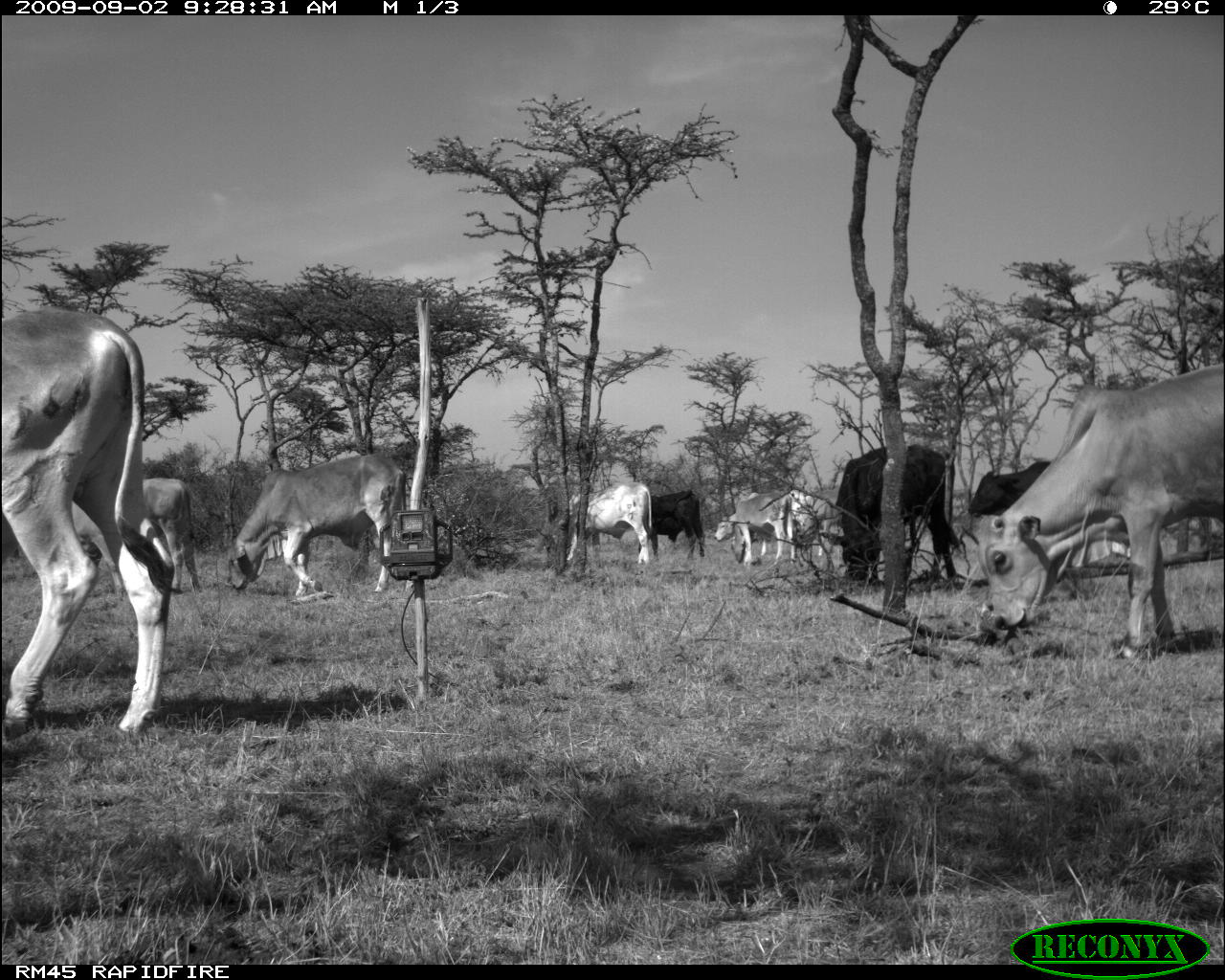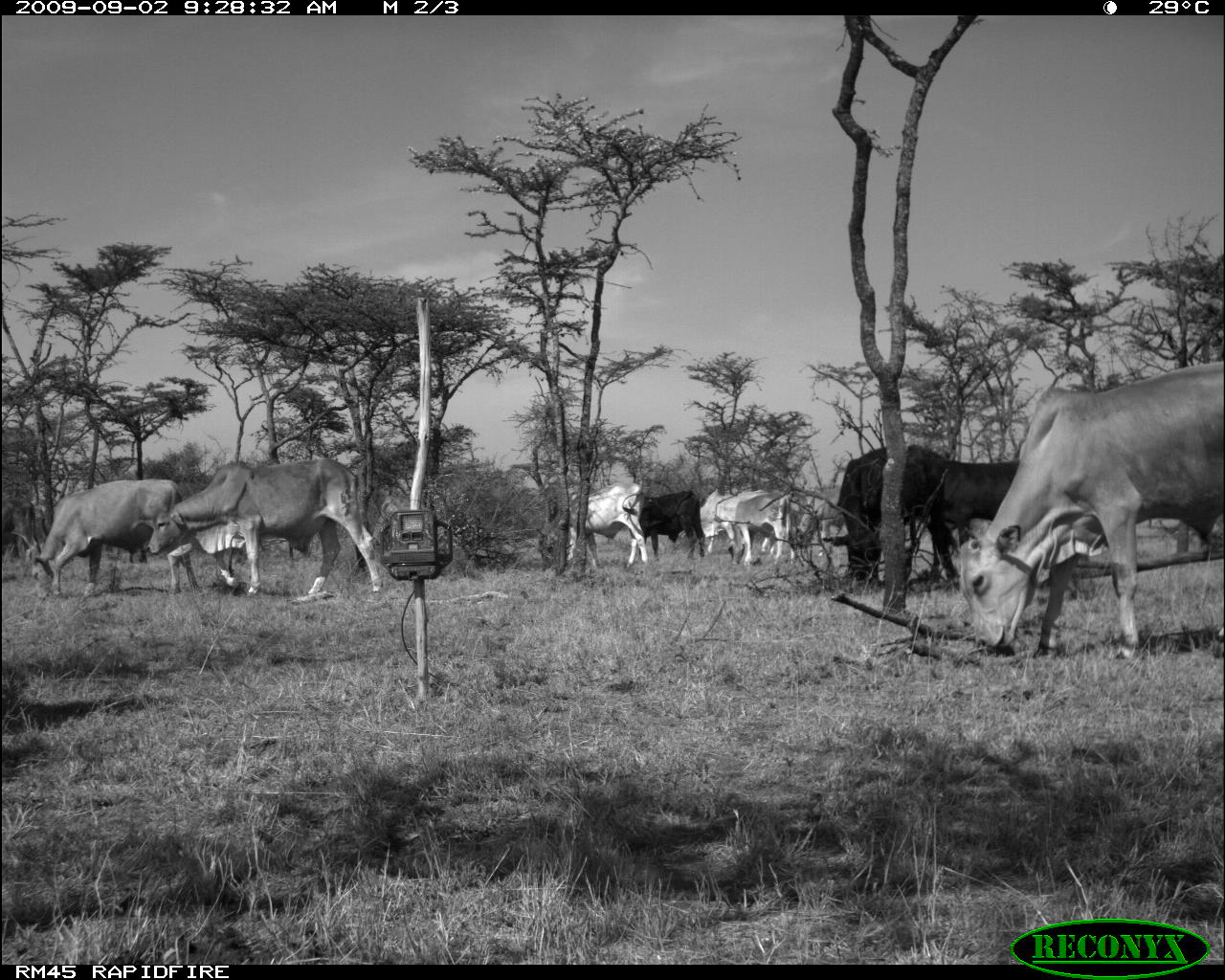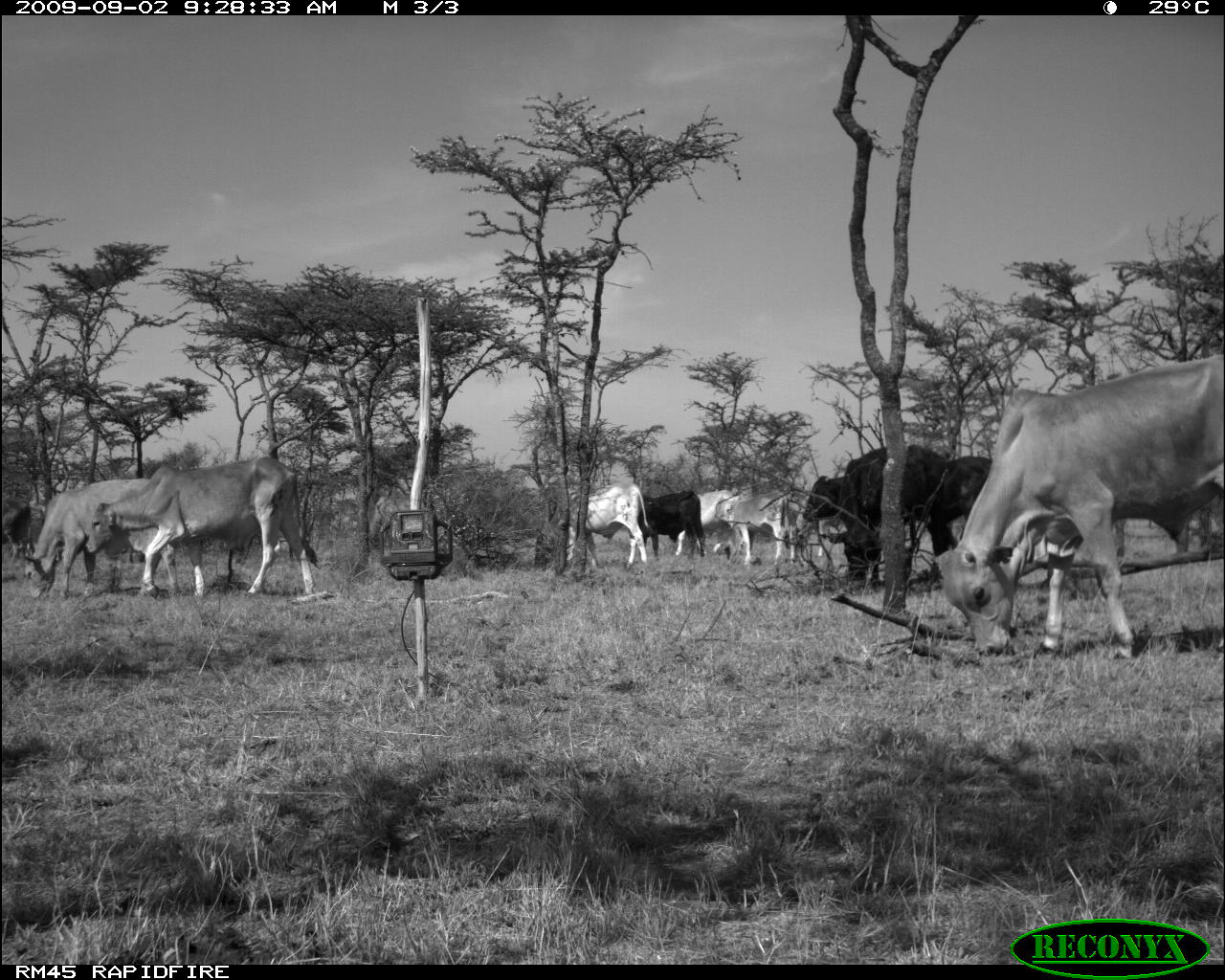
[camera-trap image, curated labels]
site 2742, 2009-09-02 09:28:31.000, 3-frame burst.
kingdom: Animalia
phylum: Chordata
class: Mammalia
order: Artiodactyla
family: Bovidae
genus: Bos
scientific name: Bos taurus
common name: domestic cattle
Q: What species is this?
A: Bos taurus (domestic cattle).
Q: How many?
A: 7.